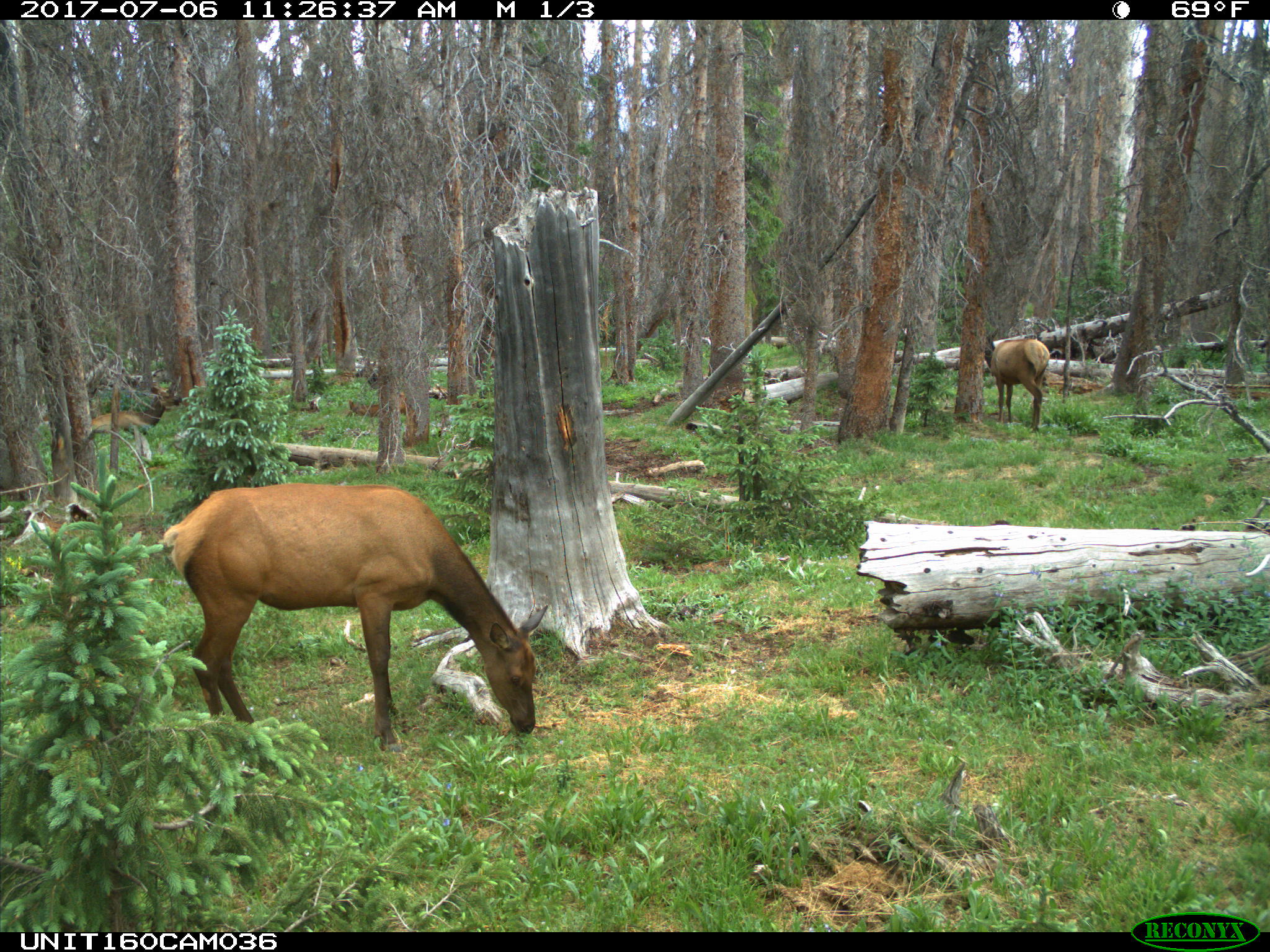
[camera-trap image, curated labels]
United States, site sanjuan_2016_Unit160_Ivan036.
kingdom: Animalia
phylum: Chordata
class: Mammalia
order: Artiodactyla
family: Cervidae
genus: Cervus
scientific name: Cervus elaphus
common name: red deer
Cervus elaphus (red deer).